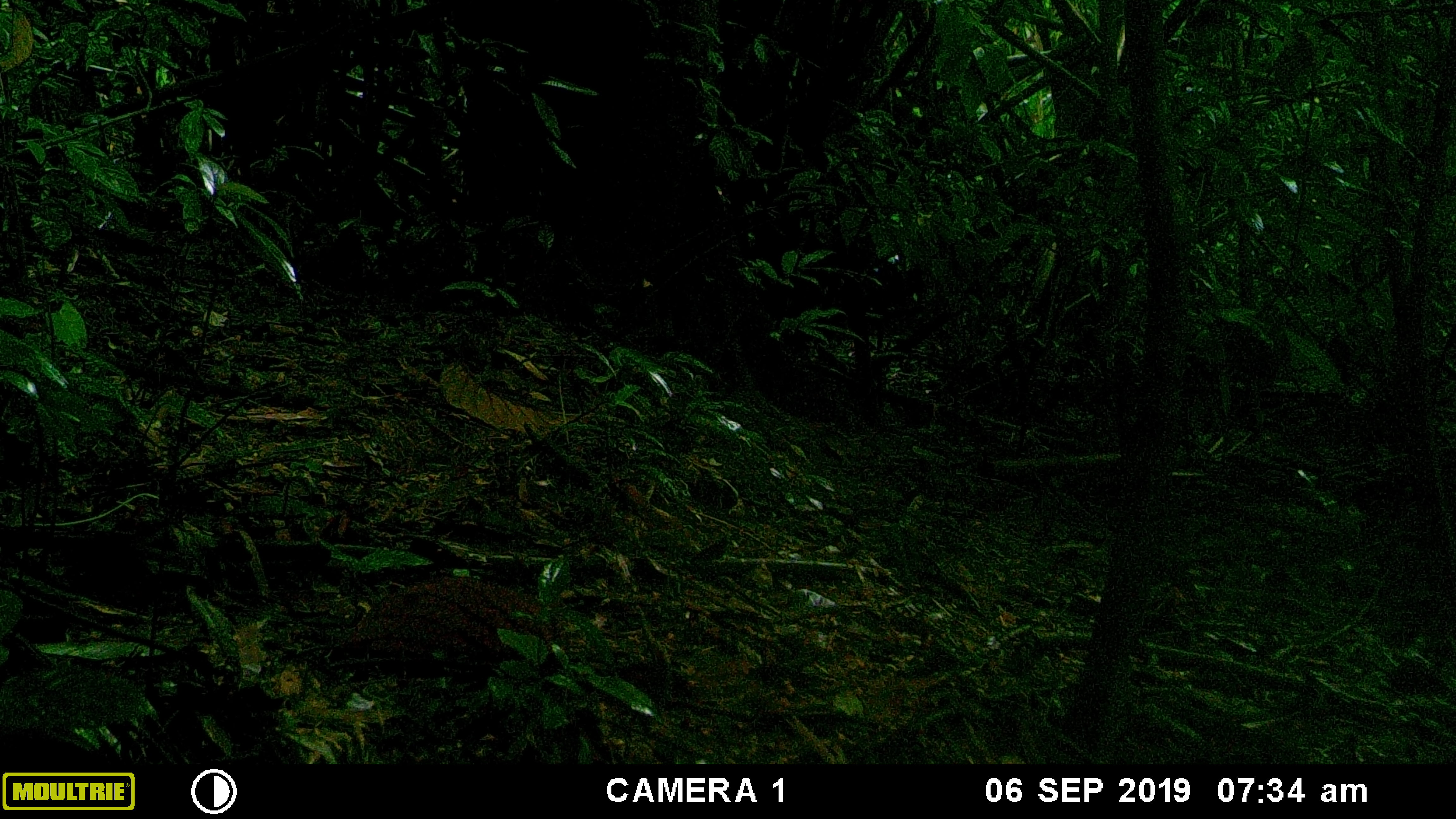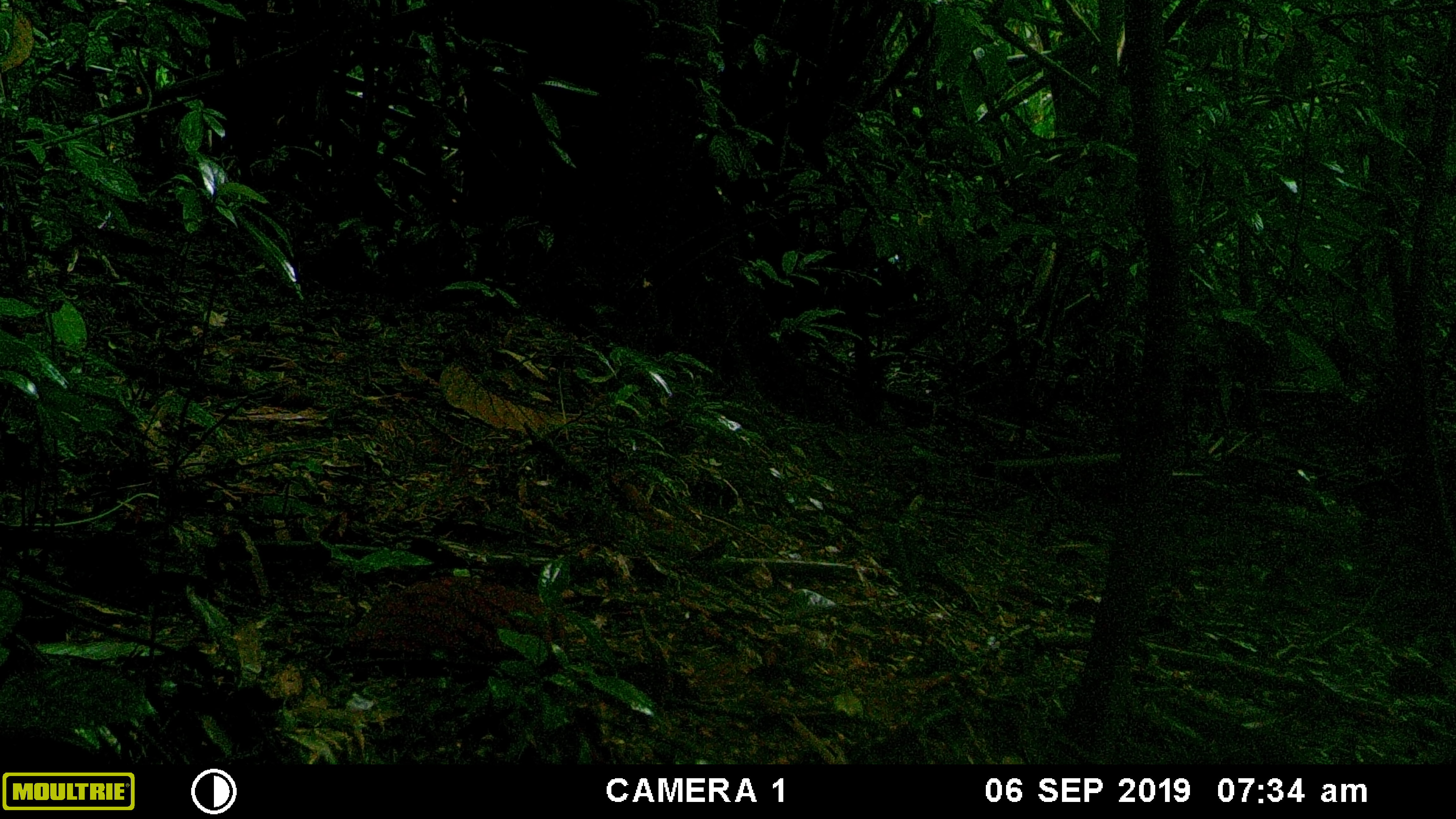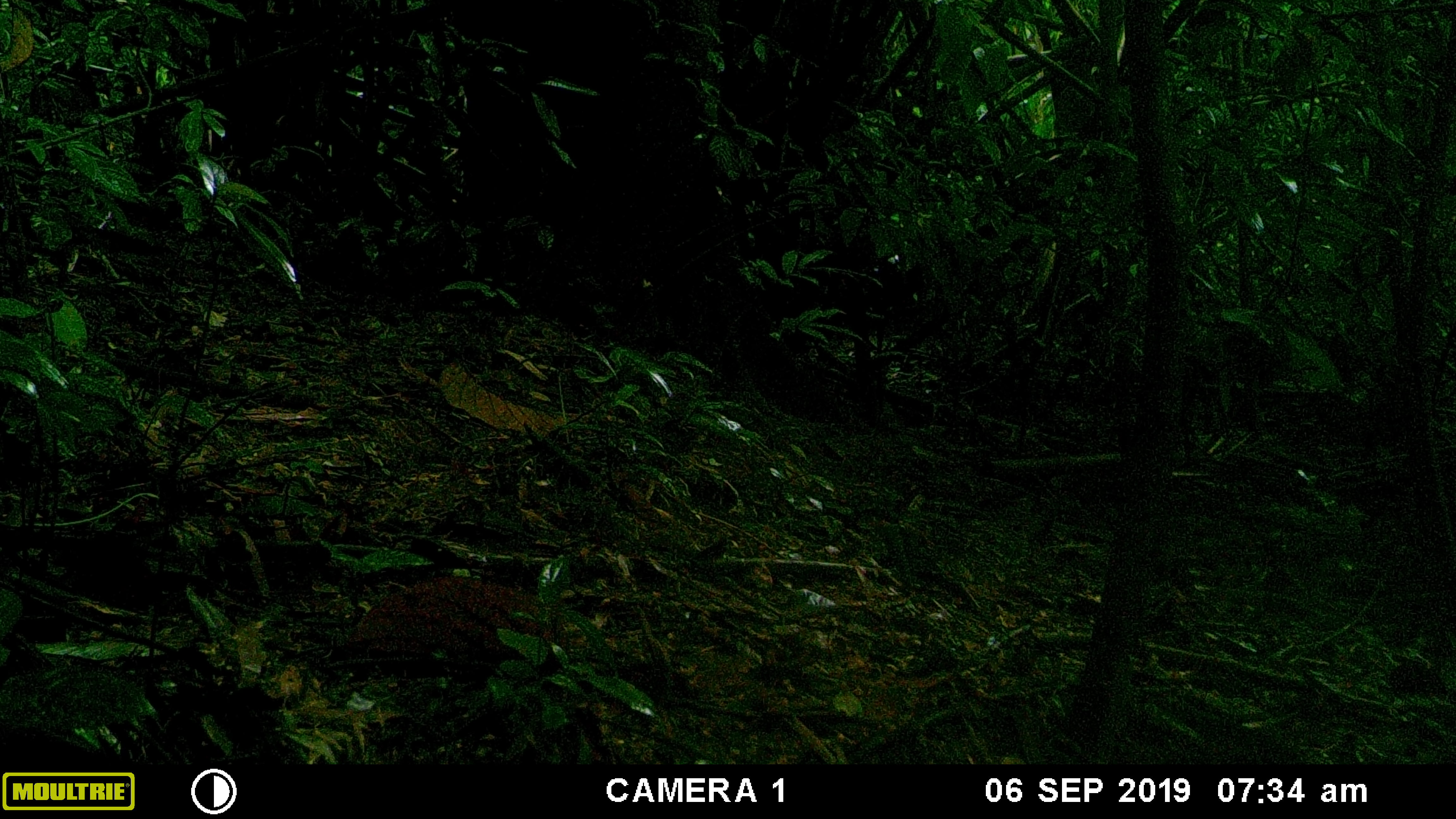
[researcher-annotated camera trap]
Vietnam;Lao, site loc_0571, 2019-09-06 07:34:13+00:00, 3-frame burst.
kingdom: Animalia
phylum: Chordata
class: Mammalia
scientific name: Mammalia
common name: mammal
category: unidentified small mammal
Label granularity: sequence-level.